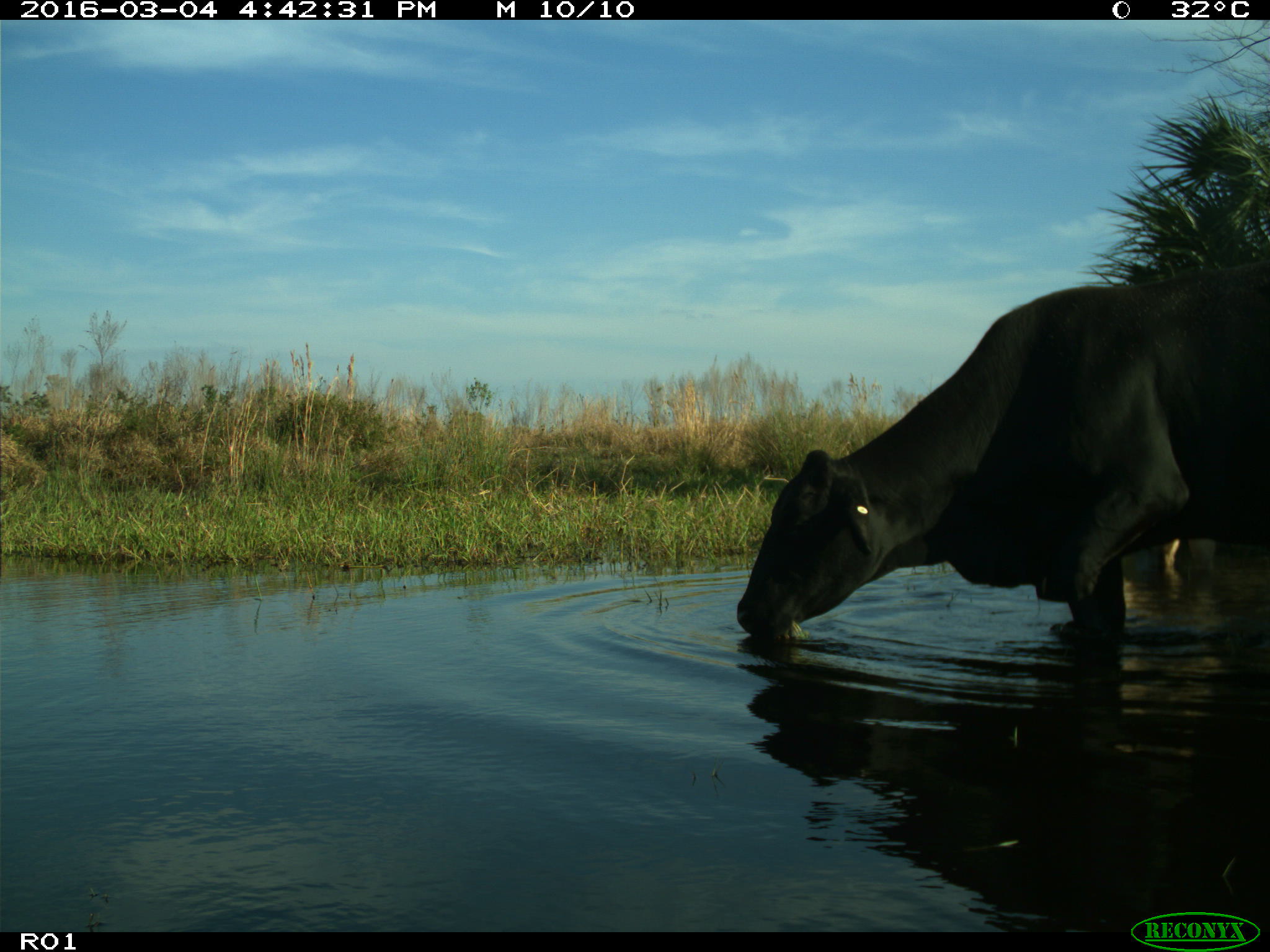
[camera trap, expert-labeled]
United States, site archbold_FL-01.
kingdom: Animalia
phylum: Chordata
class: Mammalia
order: Artiodactyla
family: Bovidae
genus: Bos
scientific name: Bos taurus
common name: domestic cow